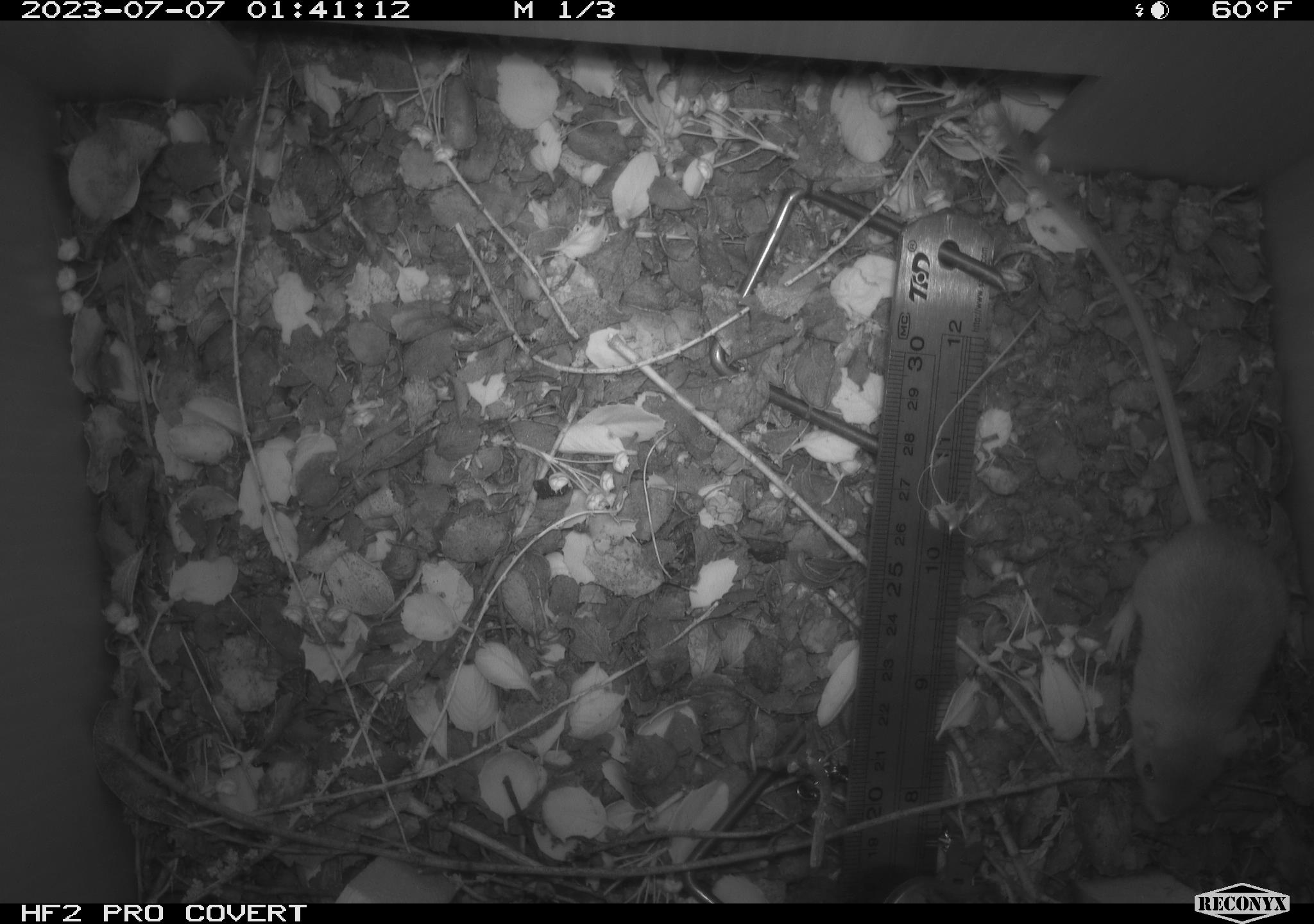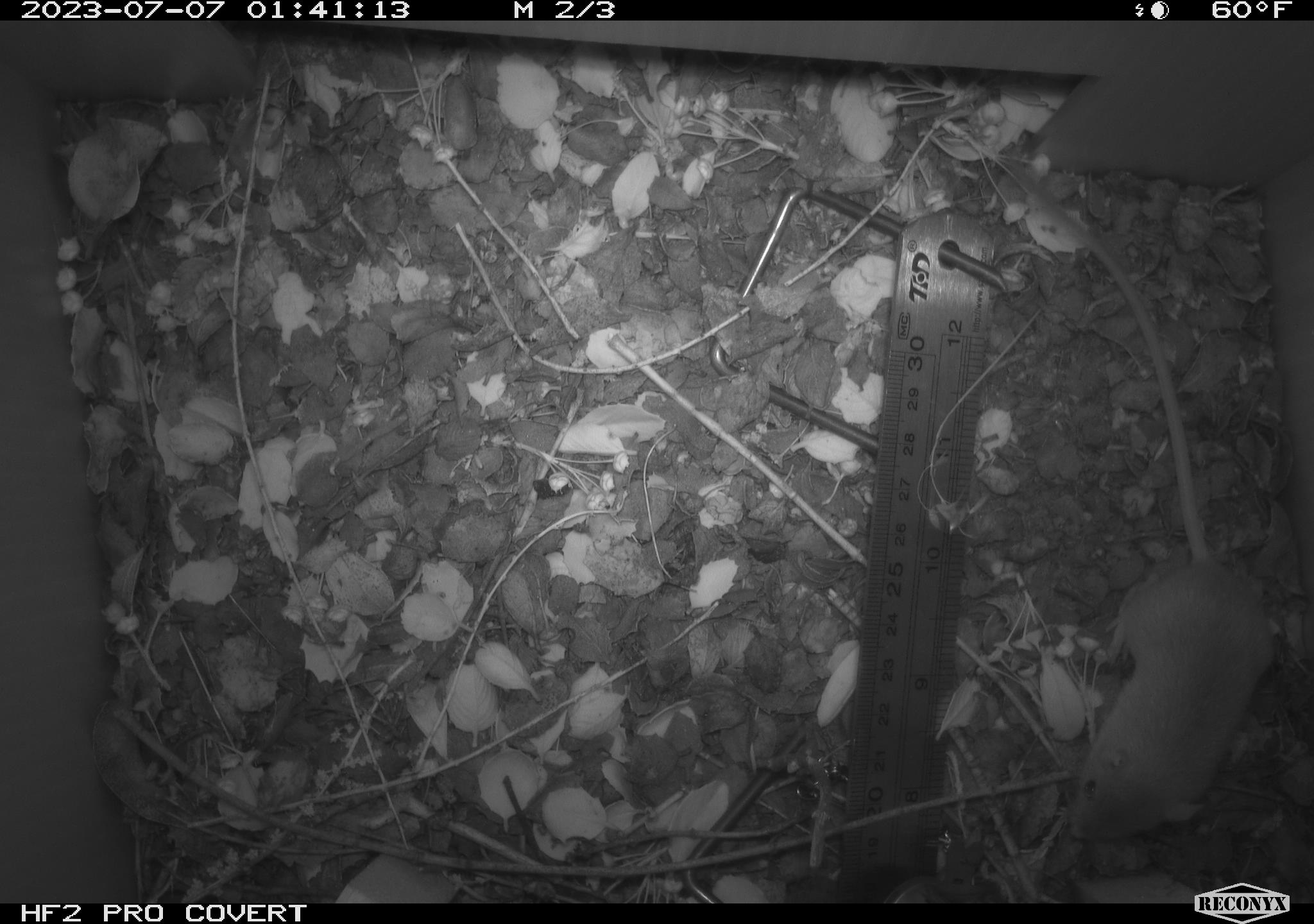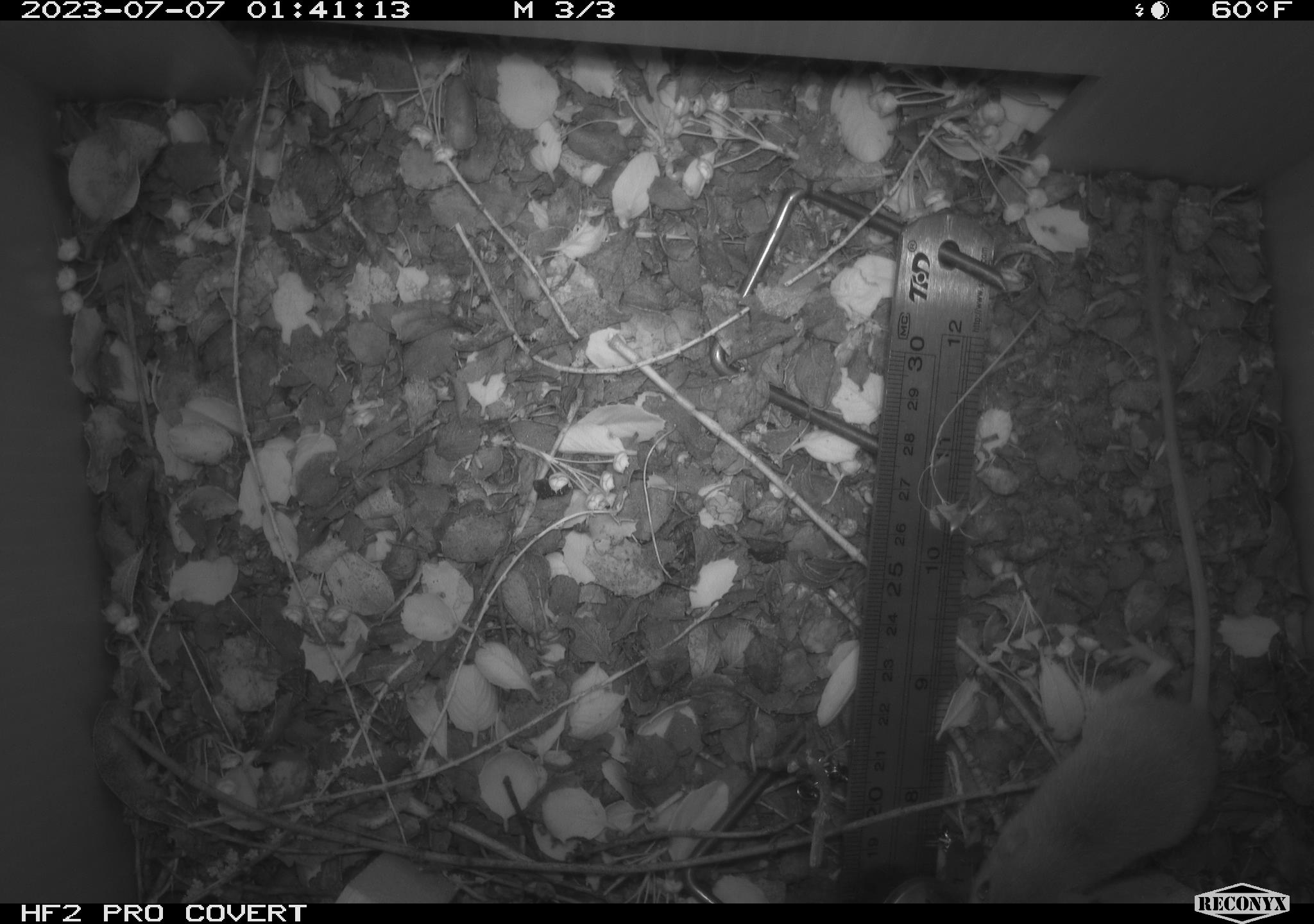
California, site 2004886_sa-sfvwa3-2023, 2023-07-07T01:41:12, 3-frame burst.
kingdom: Animalia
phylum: Chordata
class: Mammalia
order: Rodentia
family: Heteromyidae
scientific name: Heteromyidae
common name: kangaroo rats and pocket mice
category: heteromyidae family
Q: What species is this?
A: Heteromyidae family (kangaroo rats and pocket mice) (Heteromyidae).